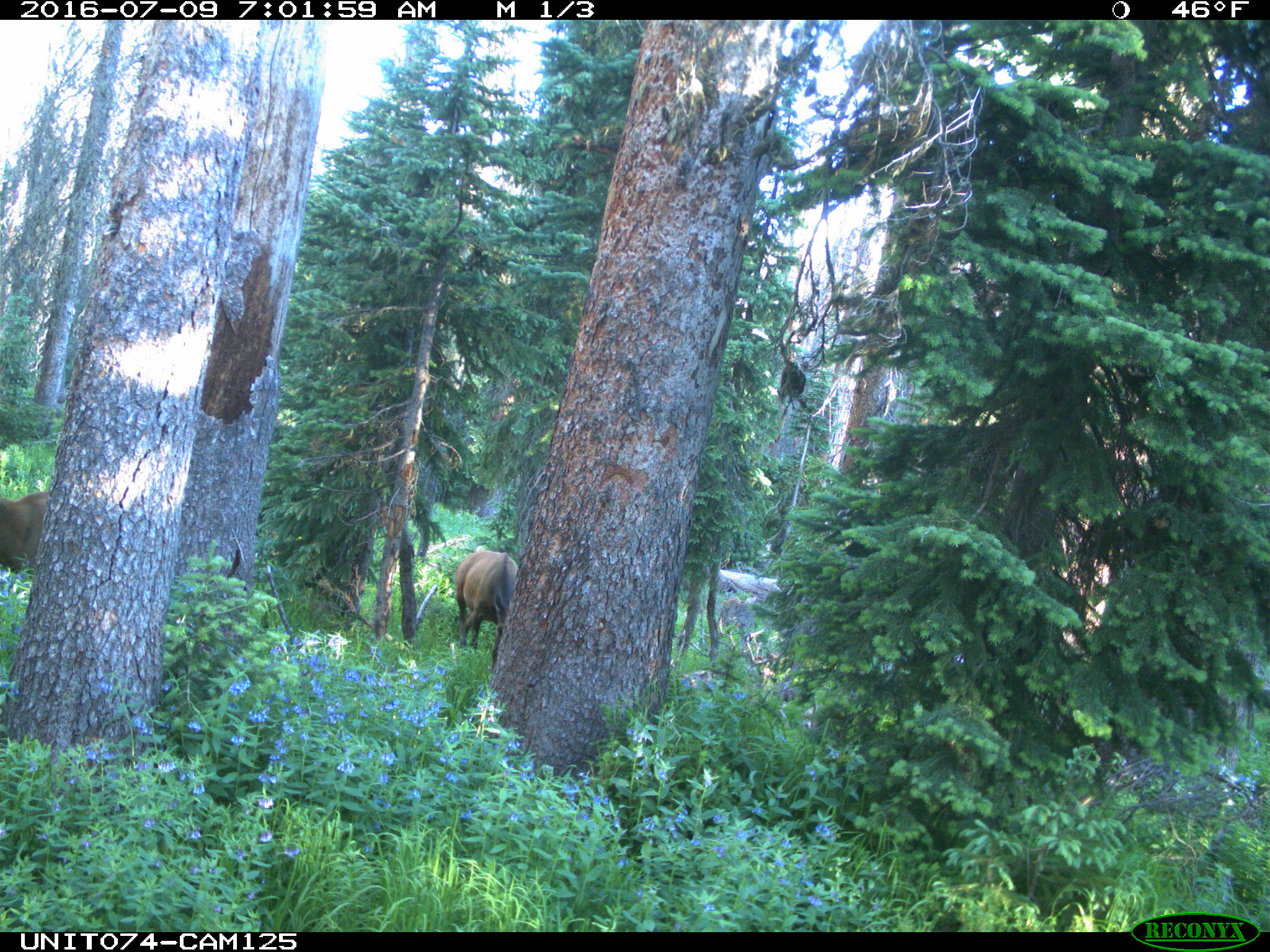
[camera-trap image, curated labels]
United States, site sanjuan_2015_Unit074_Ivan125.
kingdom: Animalia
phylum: Chordata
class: Mammalia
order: Artiodactyla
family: Cervidae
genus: Cervus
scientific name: Cervus elaphus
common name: red deer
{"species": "Cervus elaphus (red deer)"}